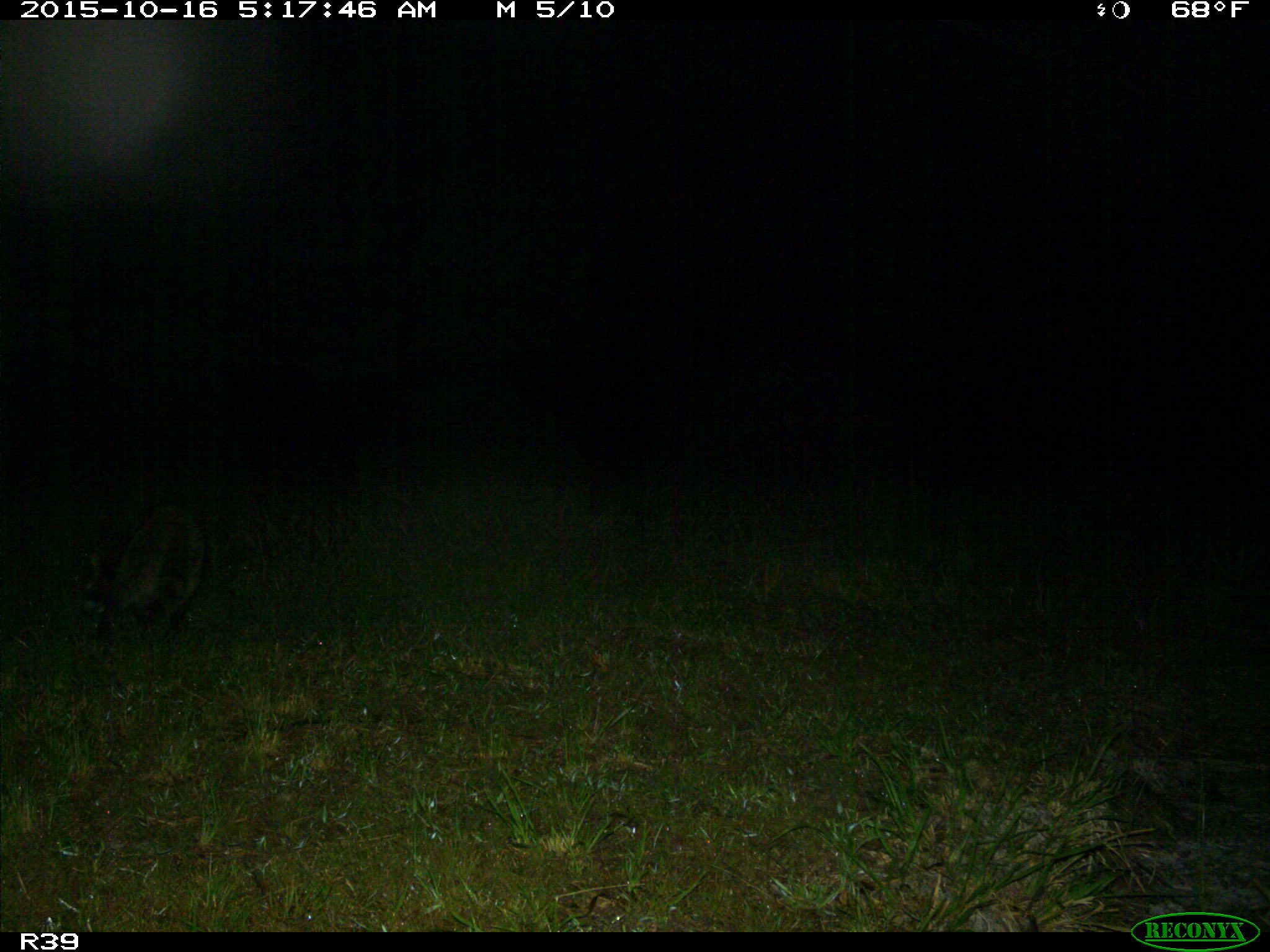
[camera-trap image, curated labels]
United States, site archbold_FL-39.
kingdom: Animalia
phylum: Chordata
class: Mammalia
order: Carnivora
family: Procyonidae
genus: Procyon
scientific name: Procyon lotor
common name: common raccoon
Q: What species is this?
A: Procyon lotor (common raccoon).